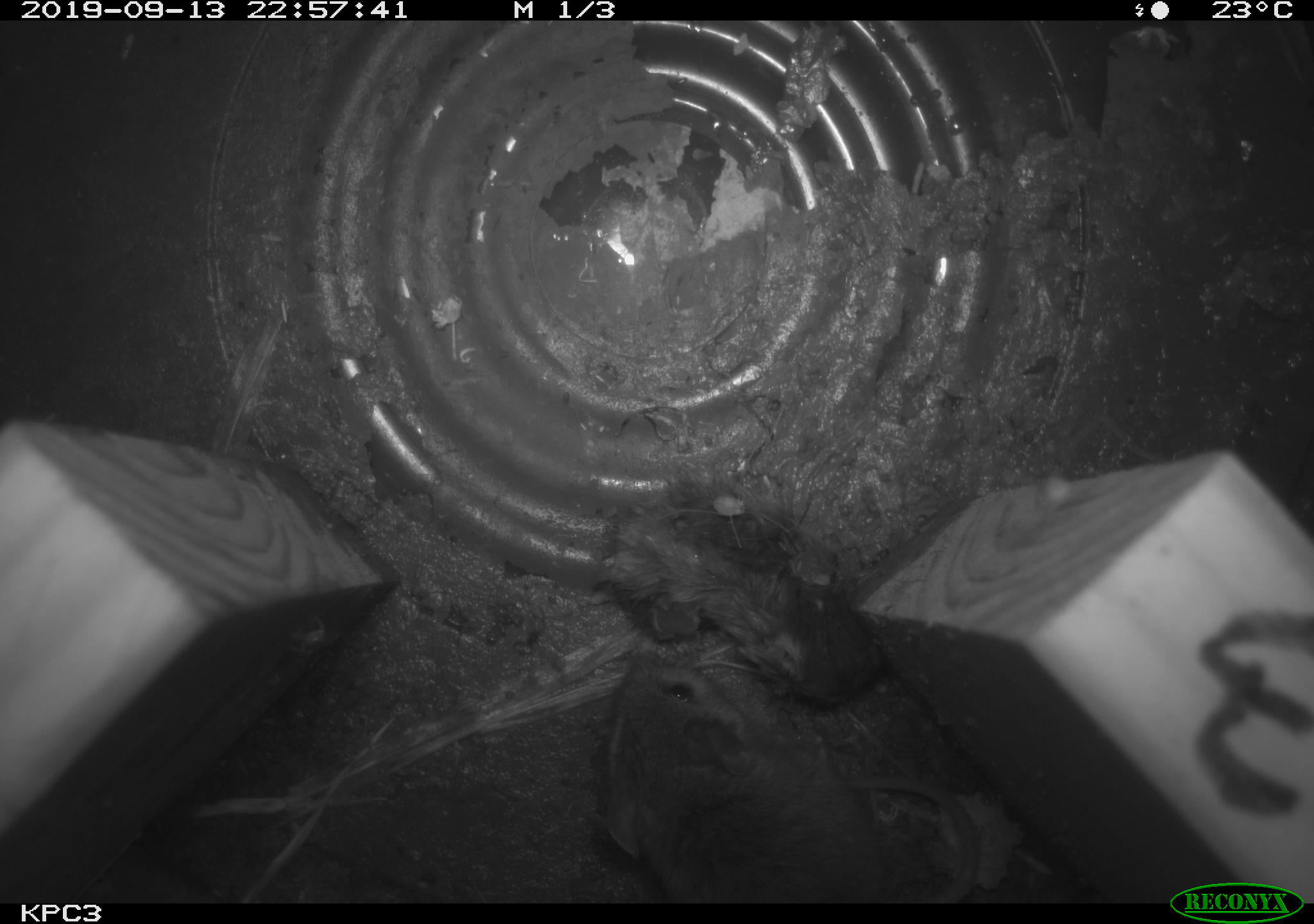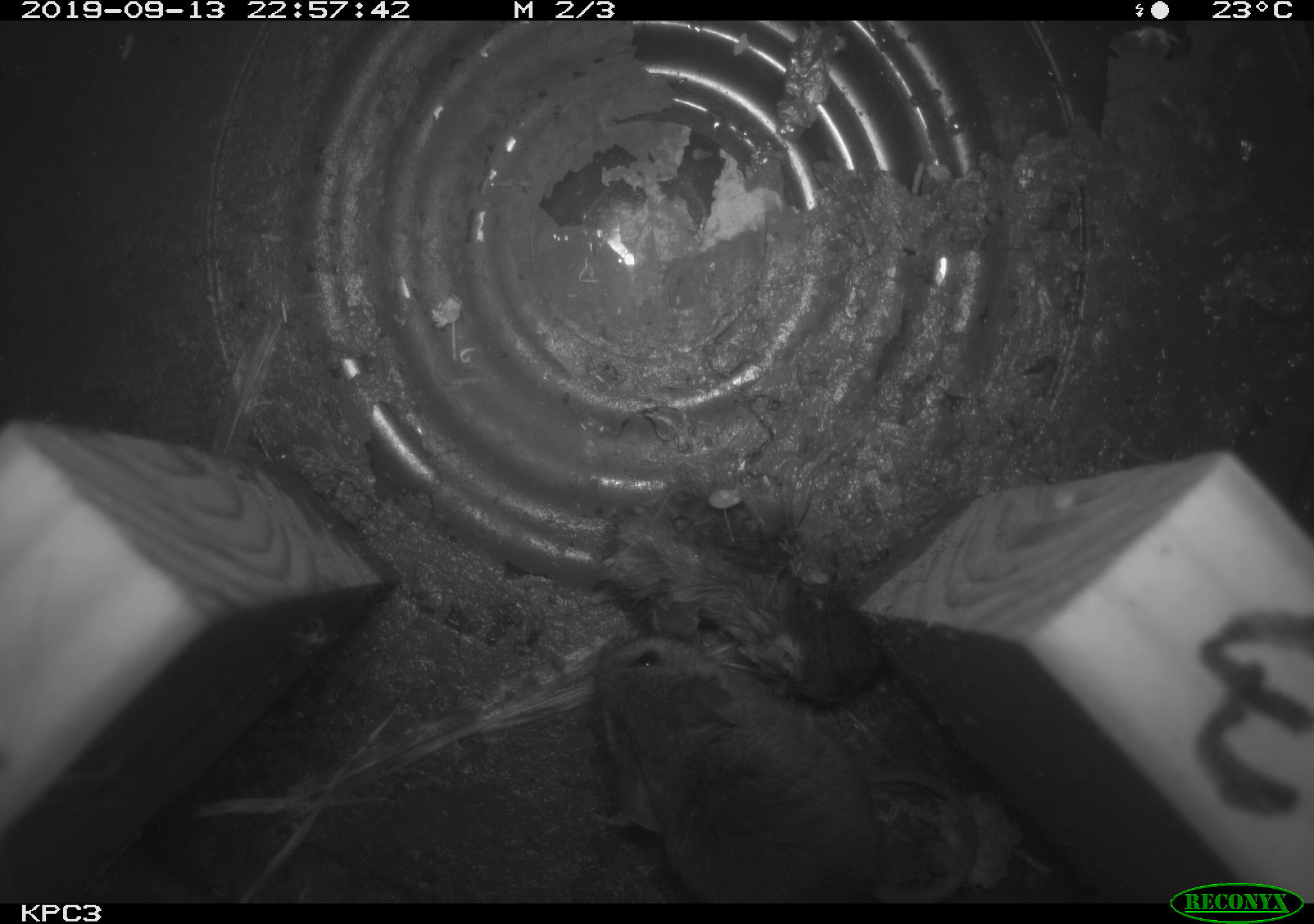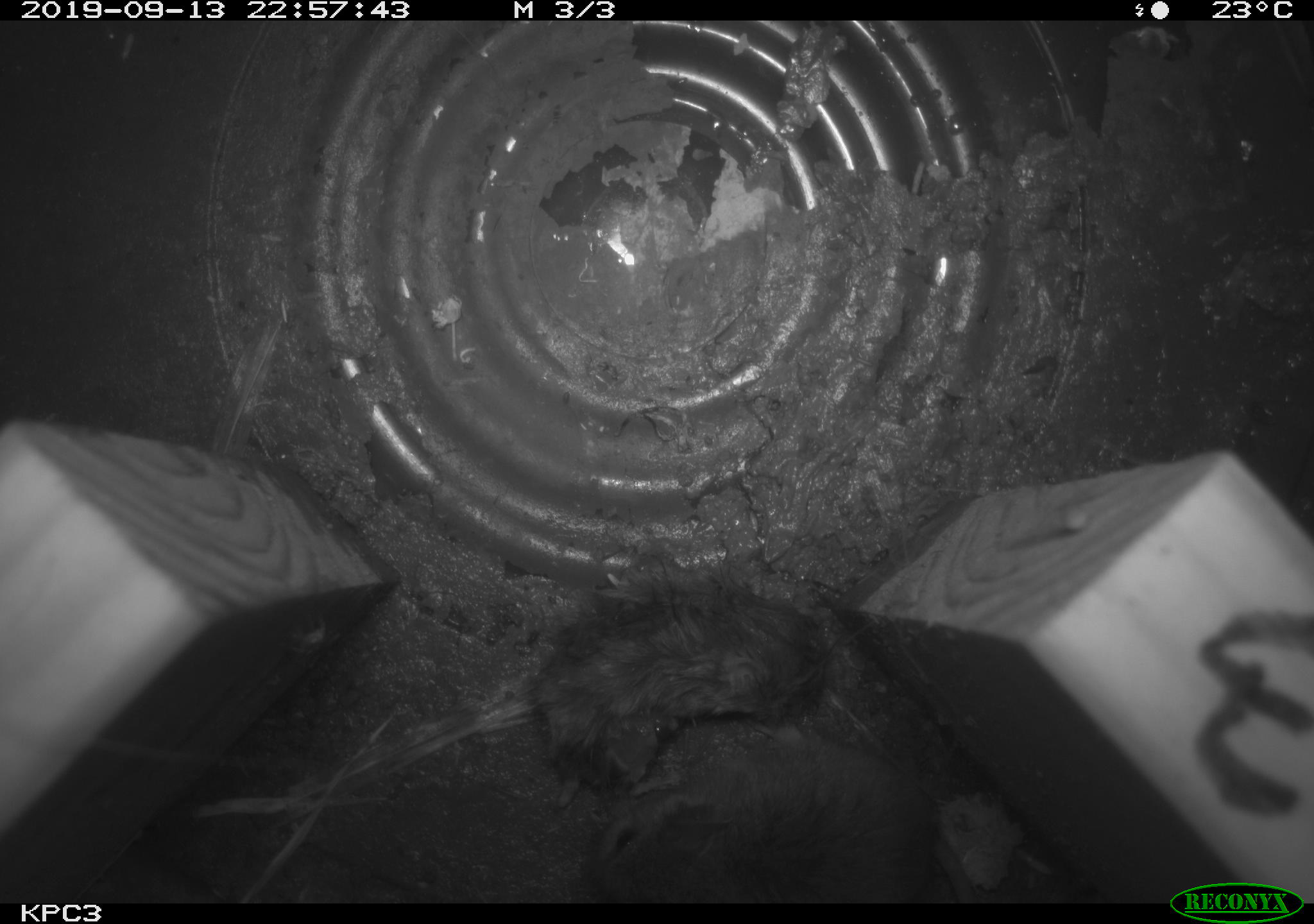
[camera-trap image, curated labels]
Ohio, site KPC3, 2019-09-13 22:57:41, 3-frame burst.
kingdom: Animalia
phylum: Chordata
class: Mammalia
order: Rodentia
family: Cricetidae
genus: Peromyscus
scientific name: Peromyscus leucopus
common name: white-footed mouse